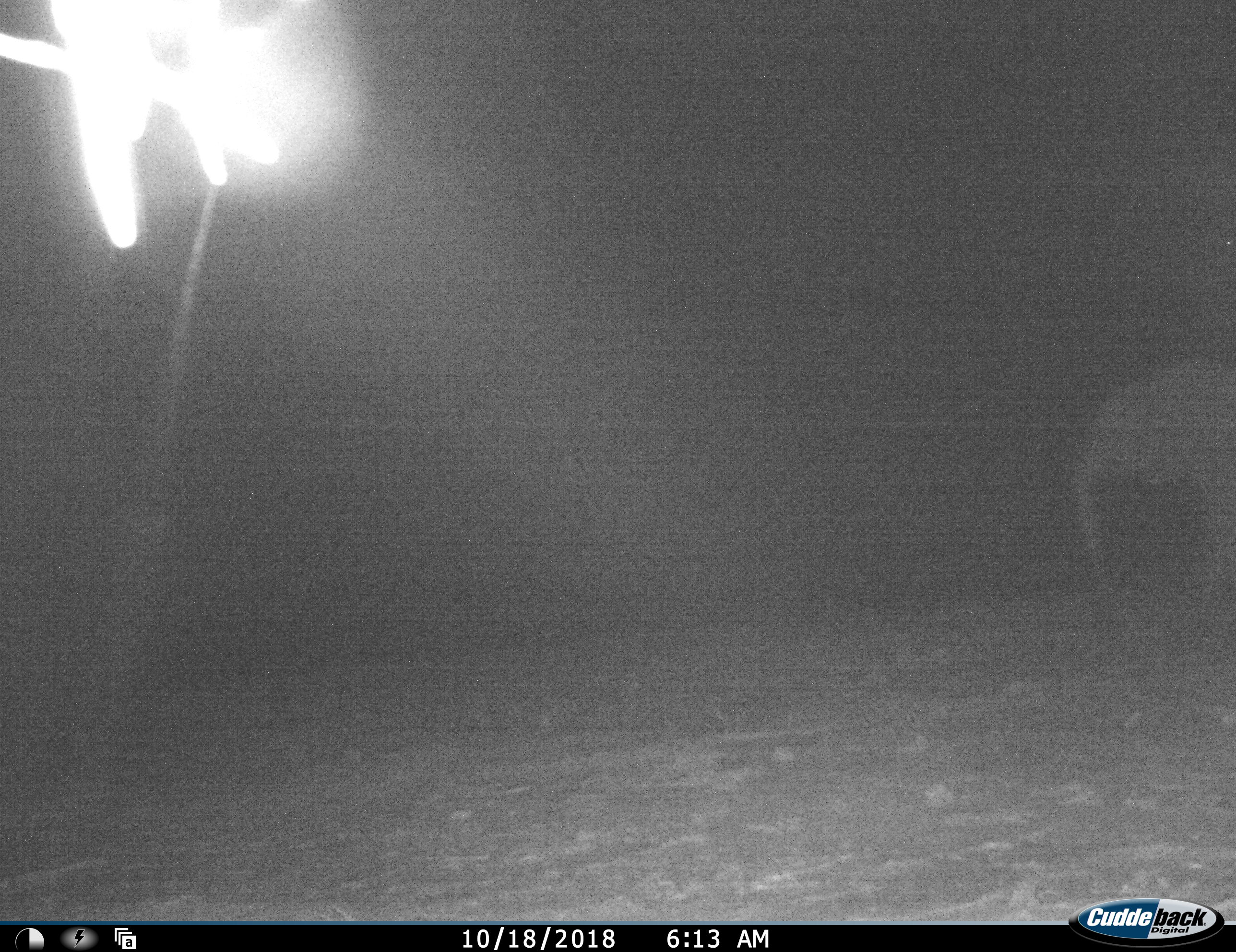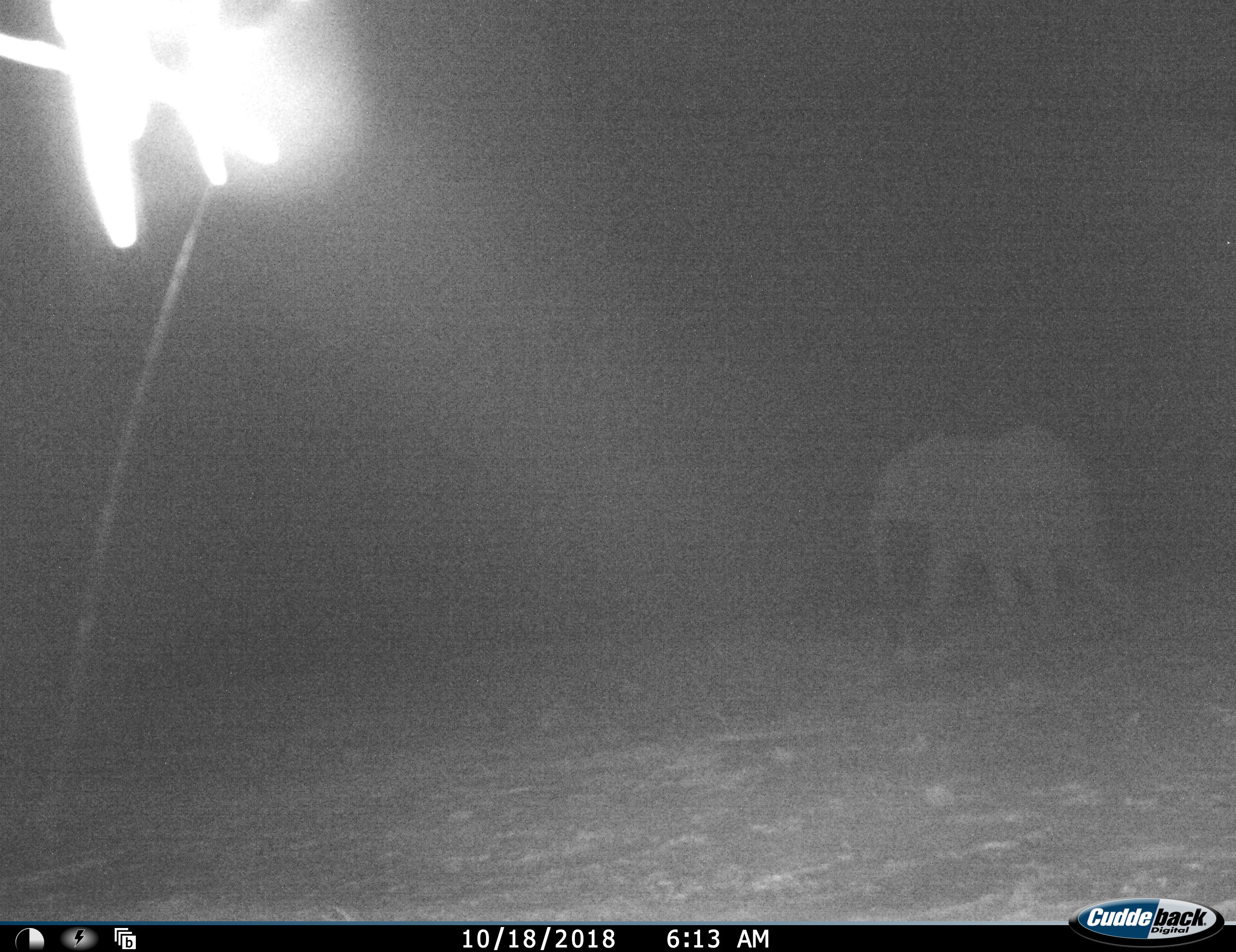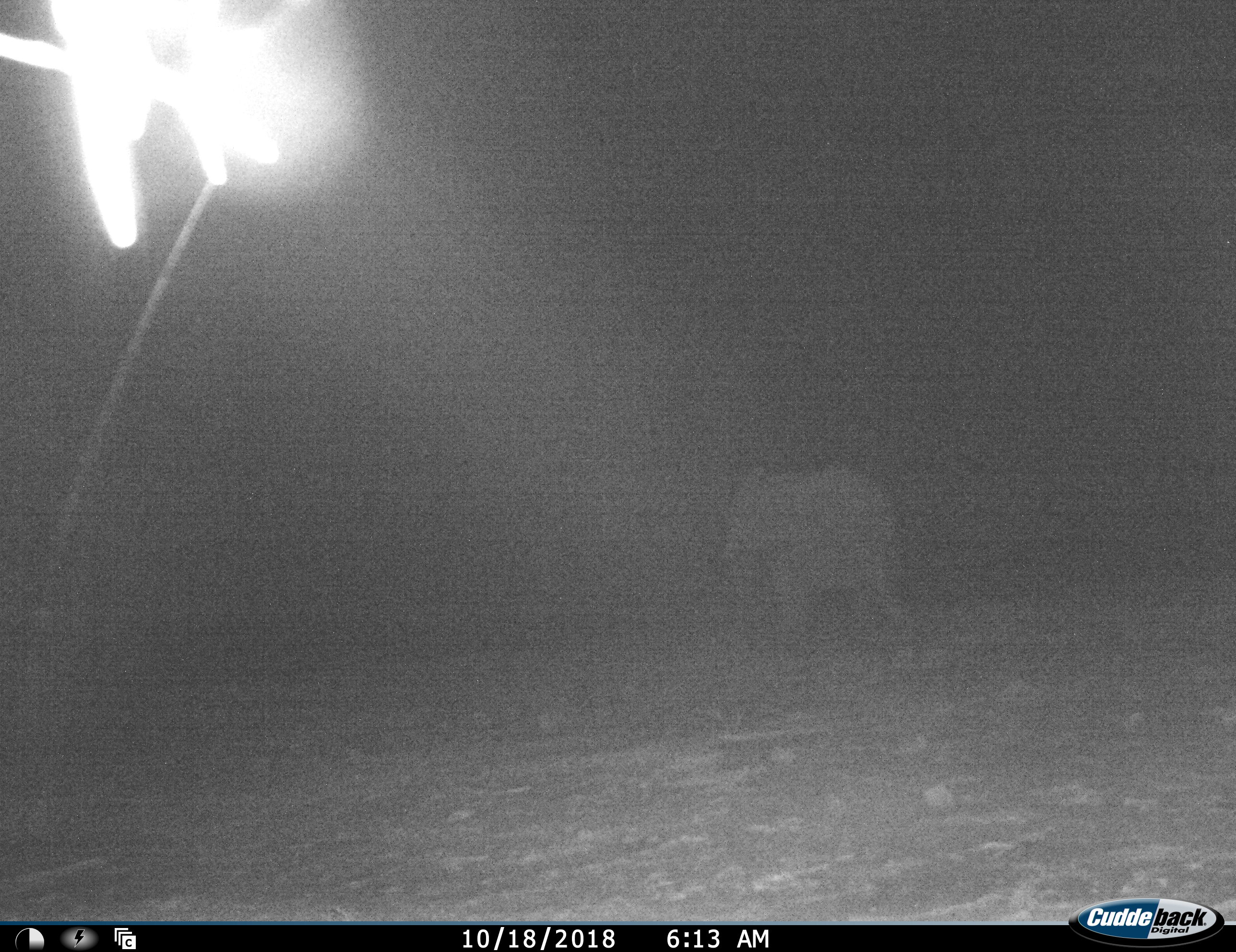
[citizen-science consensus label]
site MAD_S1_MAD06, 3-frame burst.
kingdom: Animalia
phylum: Chordata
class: Mammalia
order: Proboscidea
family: Elephantidae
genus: Loxodonta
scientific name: Loxodonta africana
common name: african bush elephant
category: elephant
Elephant (african bush elephant) (Loxodonta africana), count 1. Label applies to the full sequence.